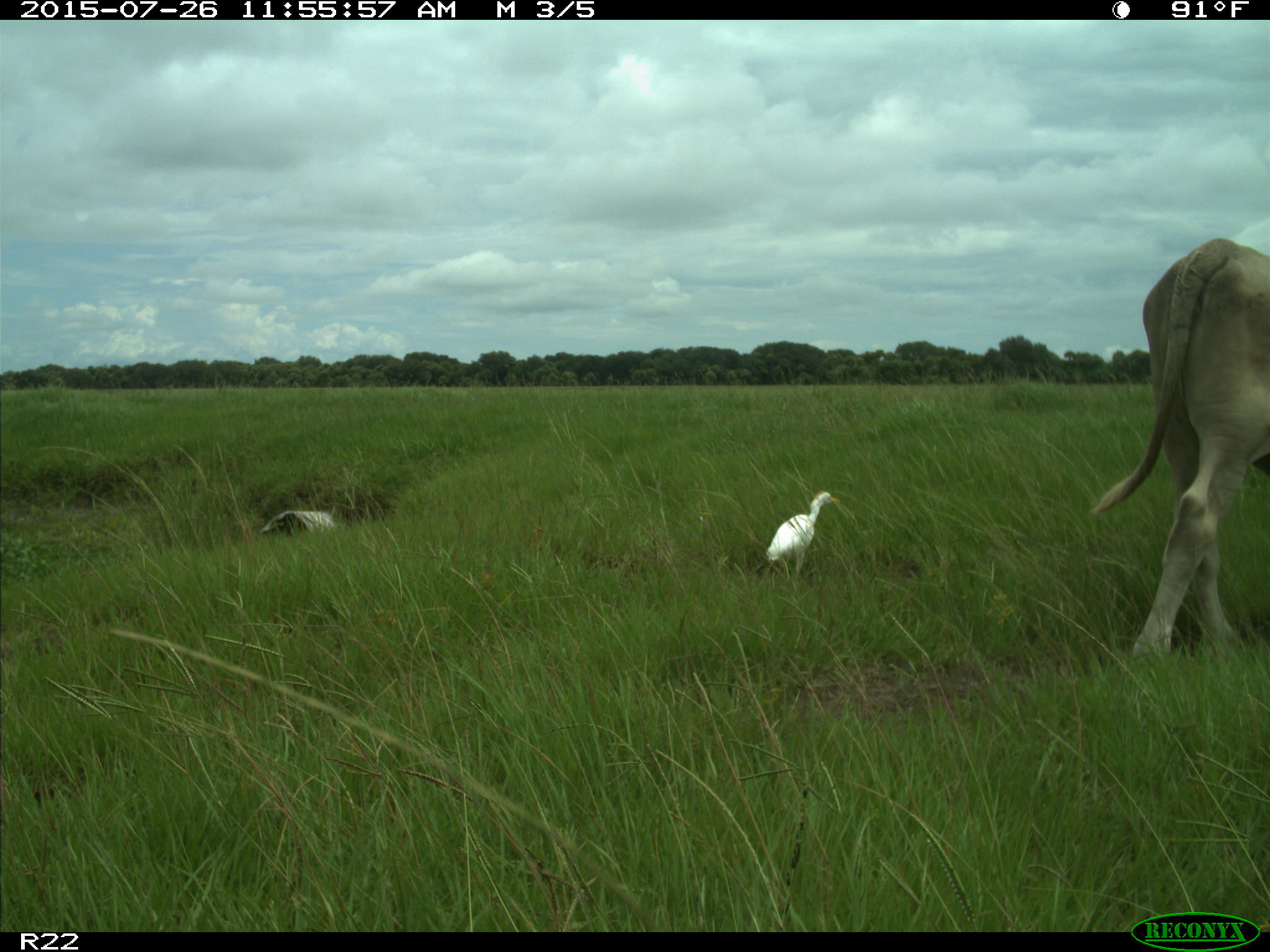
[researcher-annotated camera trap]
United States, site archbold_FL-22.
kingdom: Animalia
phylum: Chordata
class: Mammalia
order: Artiodactyla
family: Bovidae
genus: Bos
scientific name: Bos taurus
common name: domestic cow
Bos taurus (domestic cow).